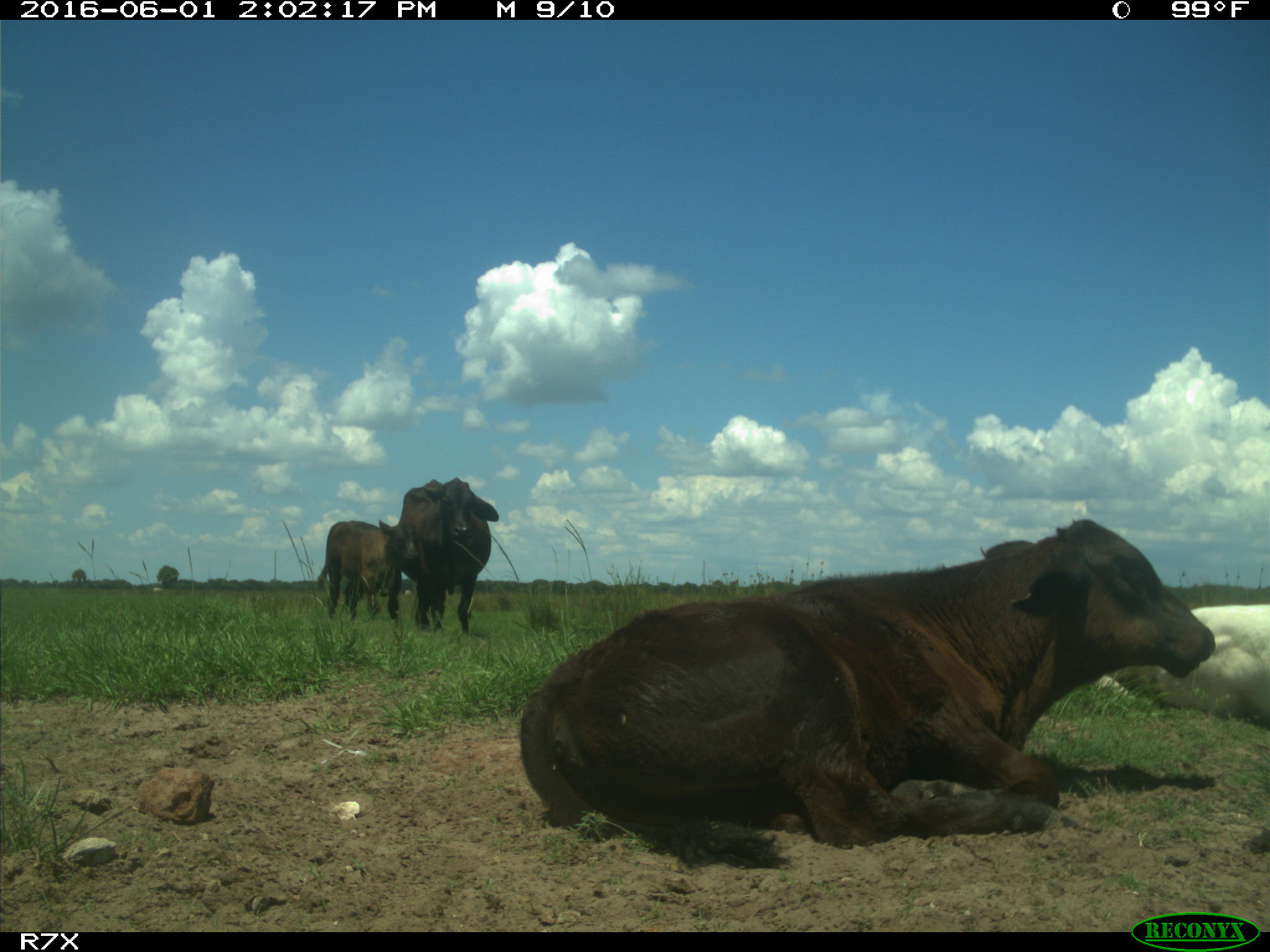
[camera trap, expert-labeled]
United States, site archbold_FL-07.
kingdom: Animalia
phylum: Chordata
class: Mammalia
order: Artiodactyla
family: Bovidae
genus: Bos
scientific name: Bos taurus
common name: domestic cow